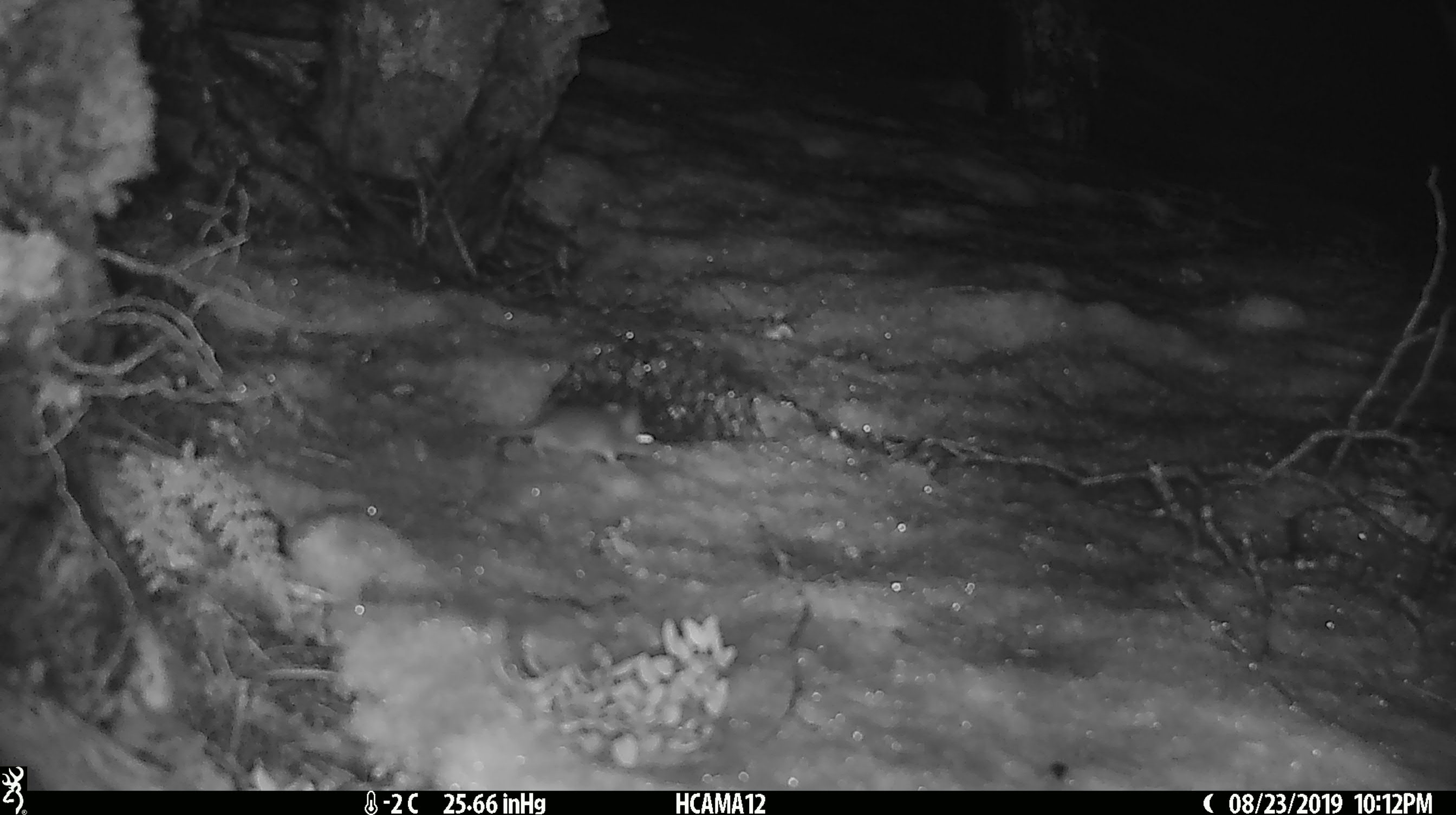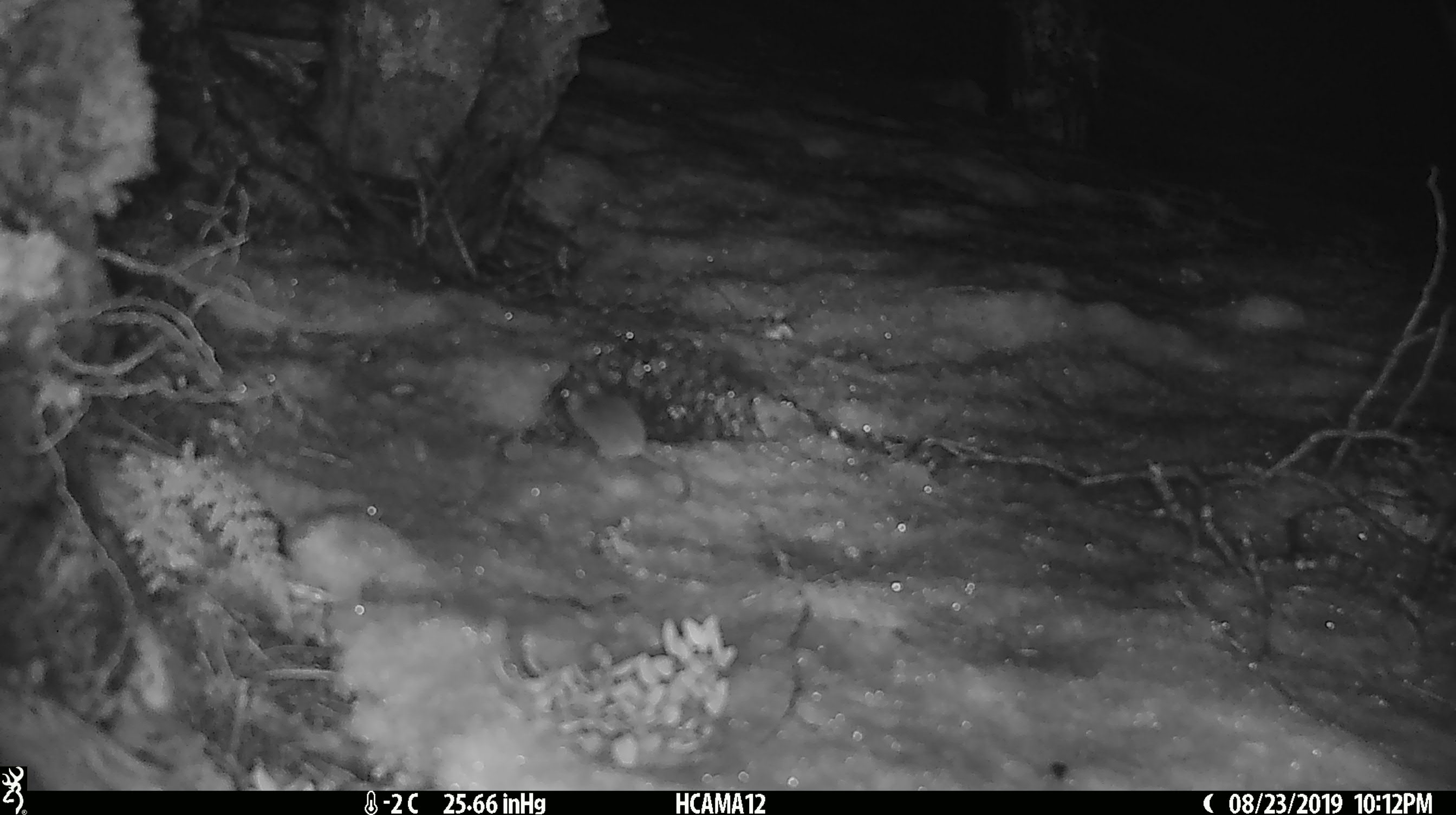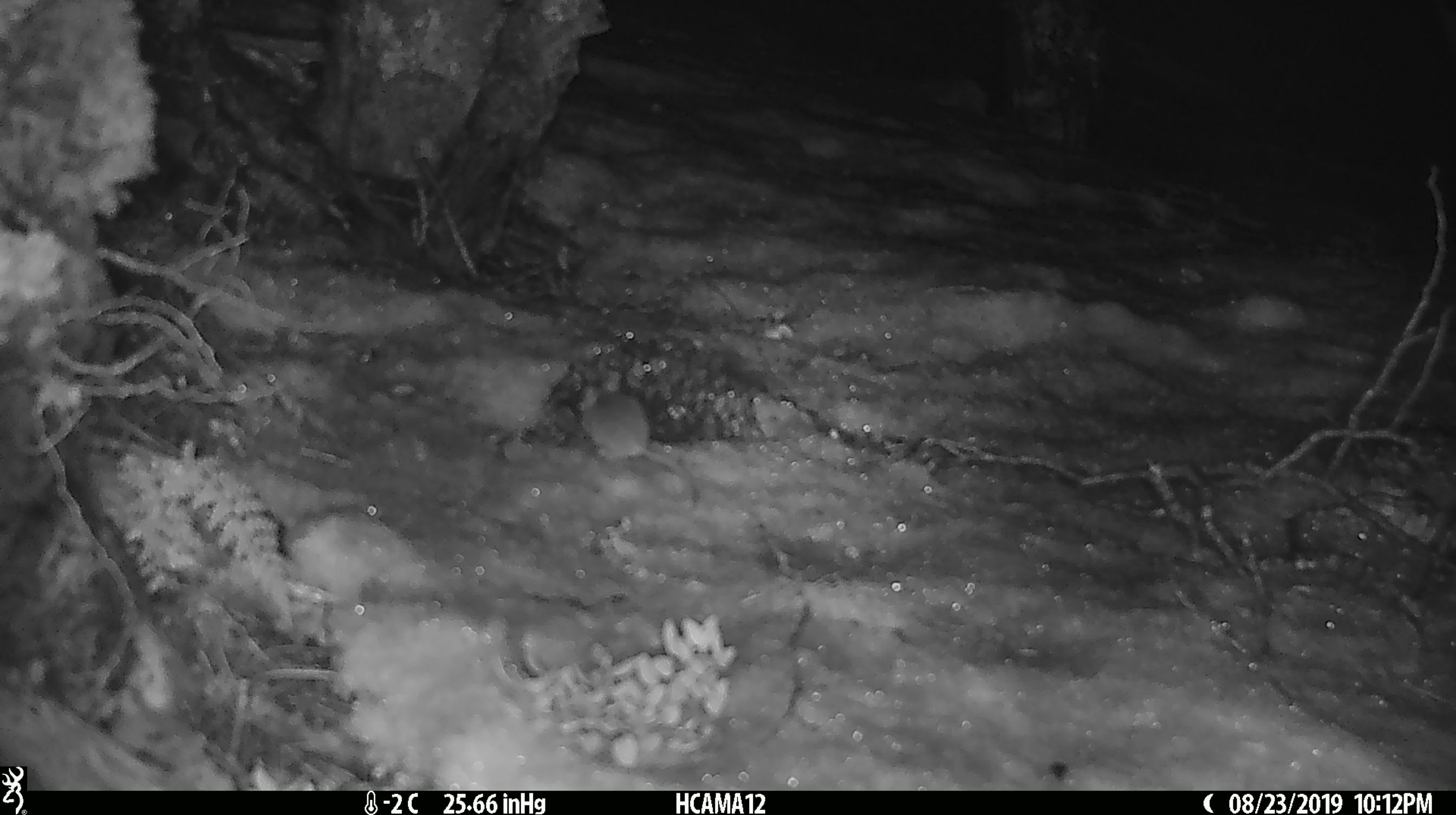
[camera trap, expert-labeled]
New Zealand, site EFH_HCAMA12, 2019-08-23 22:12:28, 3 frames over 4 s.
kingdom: Animalia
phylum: Chordata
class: Mammalia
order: Rodentia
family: Muridae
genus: Mus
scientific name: Mus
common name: mouse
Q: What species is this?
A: Mouse (Mus).